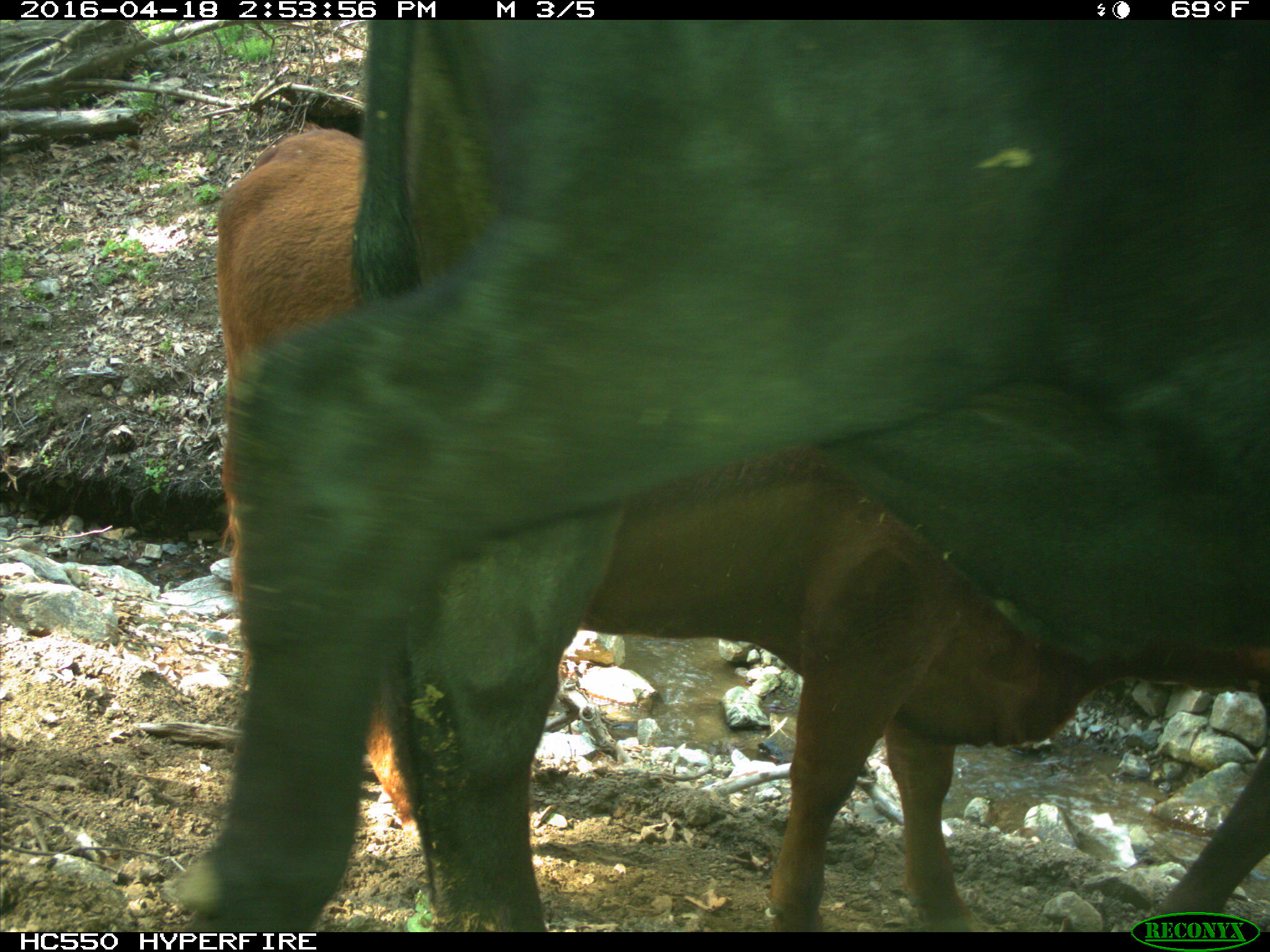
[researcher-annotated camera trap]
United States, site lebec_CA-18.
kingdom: Animalia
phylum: Chordata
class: Mammalia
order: Artiodactyla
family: Bovidae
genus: Bos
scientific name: Bos taurus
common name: domestic cow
Bos taurus (domestic cow).